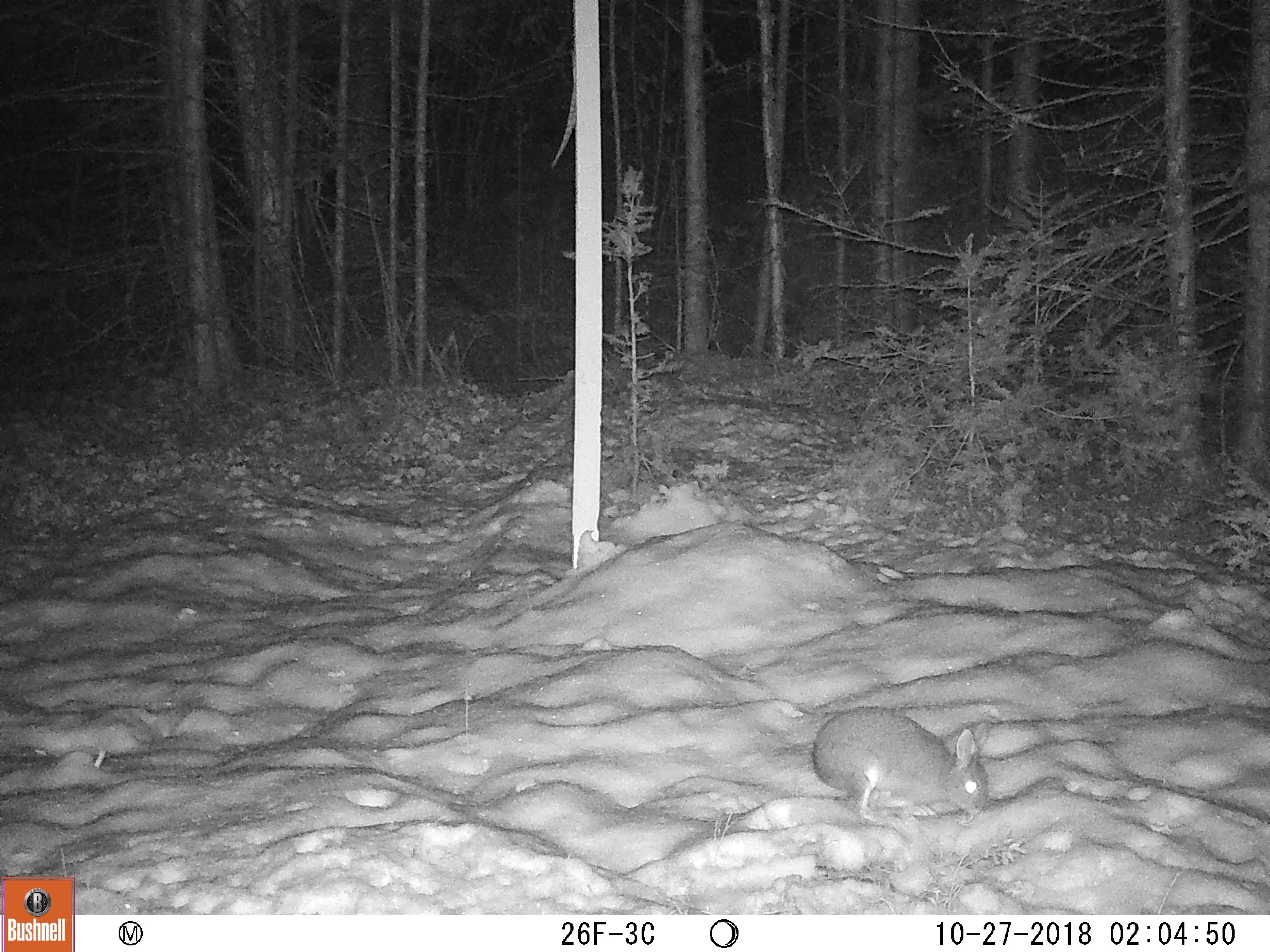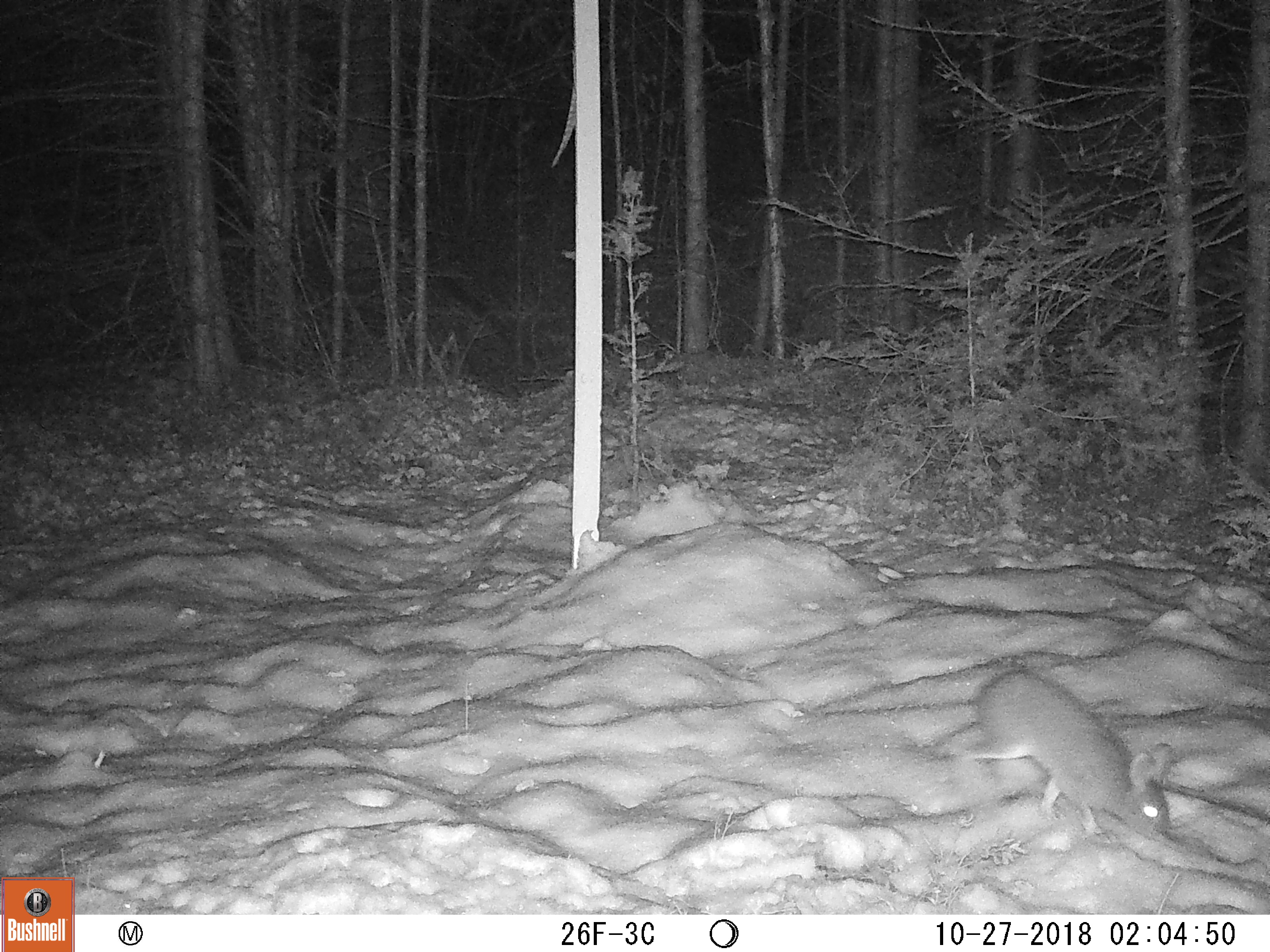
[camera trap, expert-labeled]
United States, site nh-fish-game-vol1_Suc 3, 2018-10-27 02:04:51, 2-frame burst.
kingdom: Animalia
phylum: Chordata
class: Mammalia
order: Lagomorpha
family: Leporidae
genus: Lepus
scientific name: Lepus americanus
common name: snowshoe hare